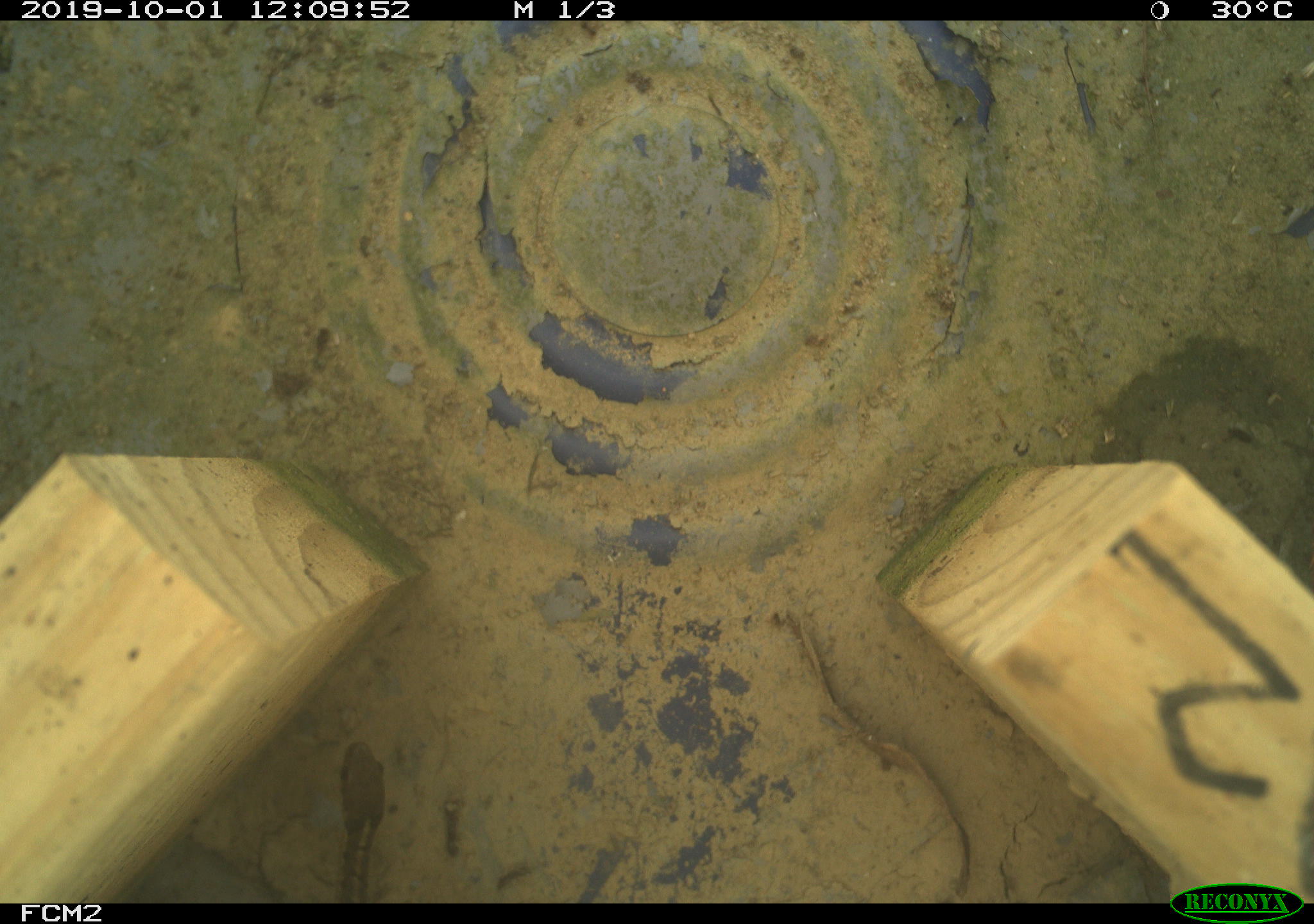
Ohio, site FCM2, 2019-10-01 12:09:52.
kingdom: Animalia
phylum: Chordata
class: Reptilia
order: Squamata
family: Colubridae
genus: Thamnophis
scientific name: Thamnophis sirtalis sirtalis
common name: eastern gartersnake